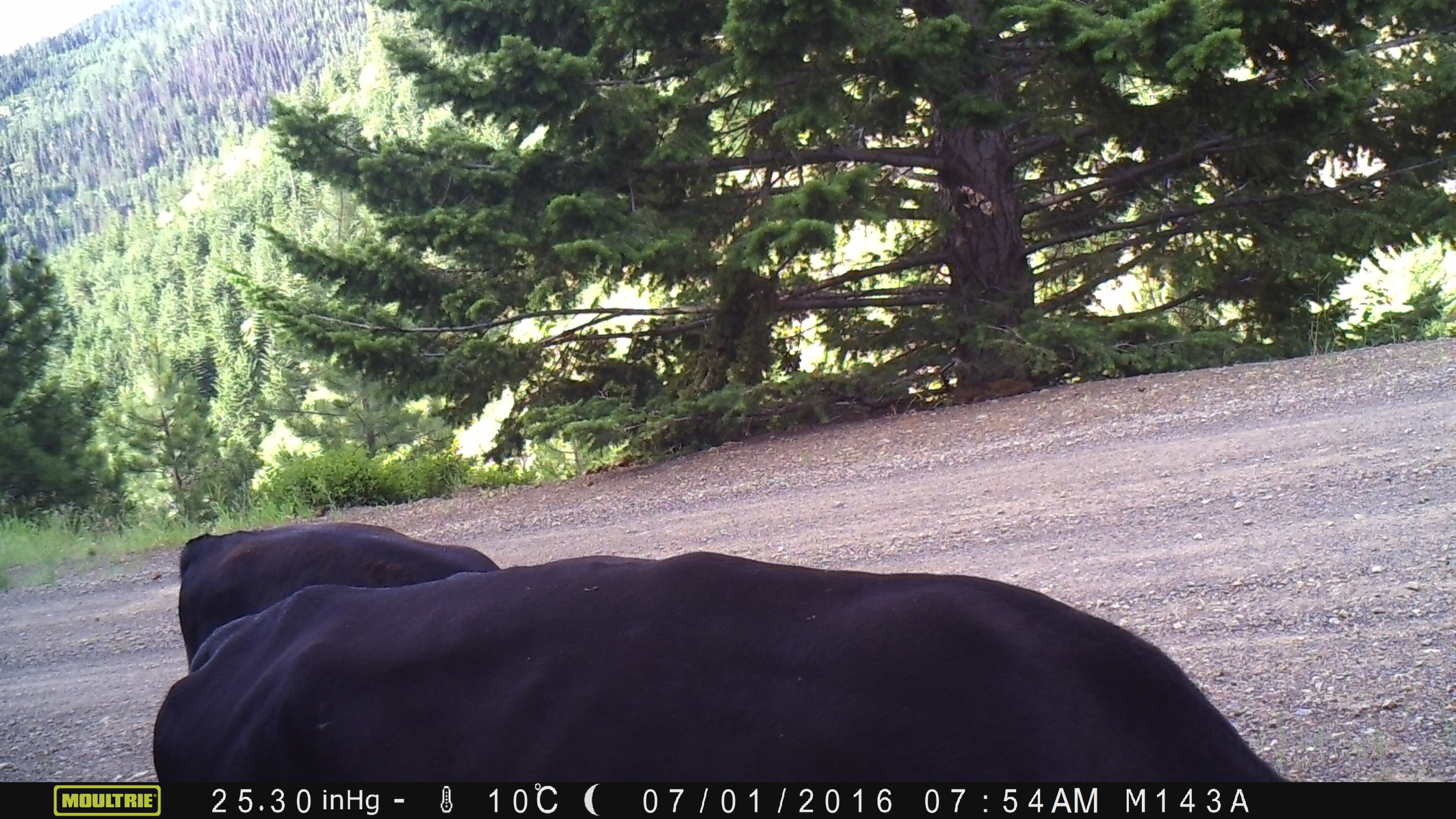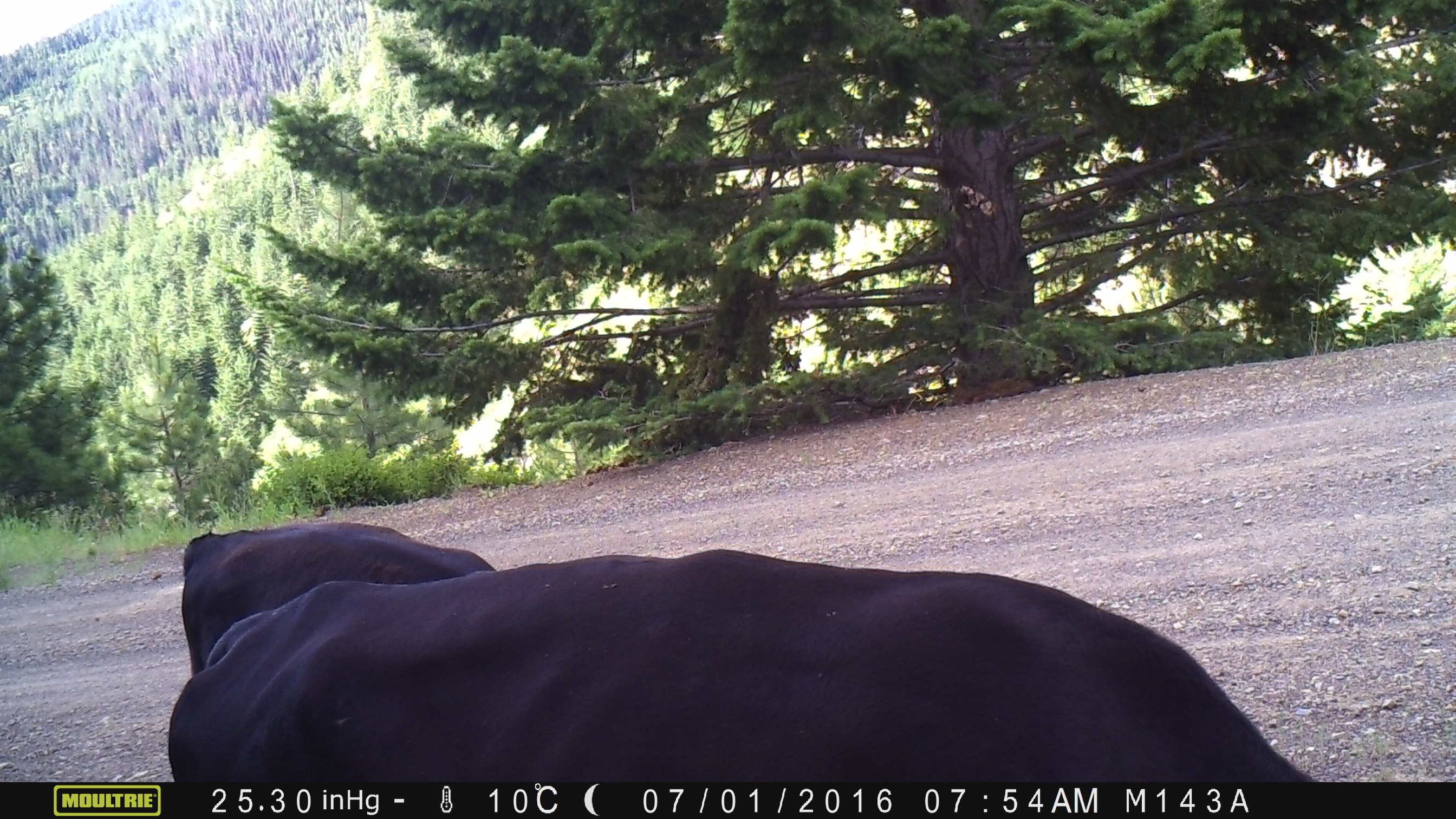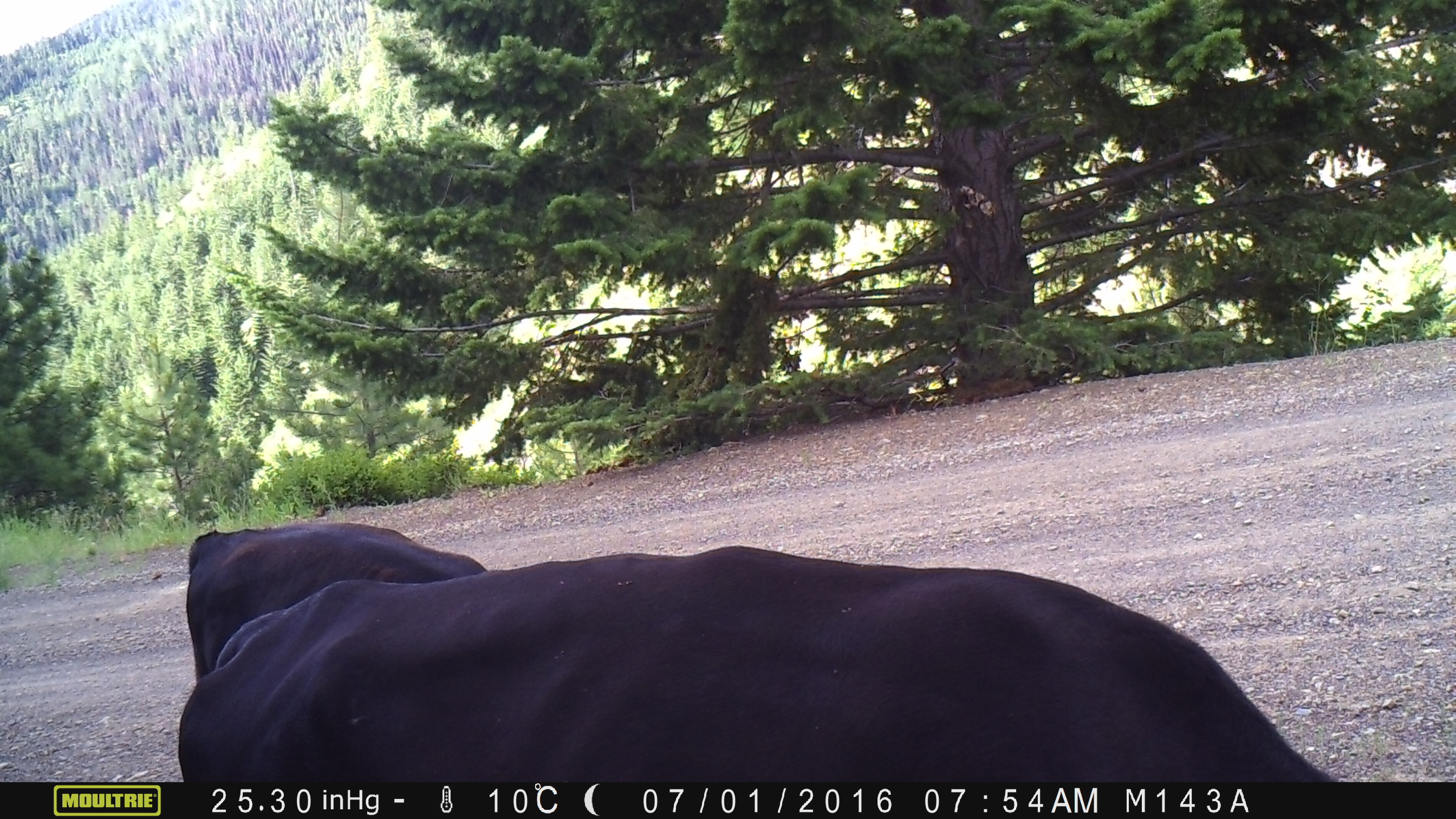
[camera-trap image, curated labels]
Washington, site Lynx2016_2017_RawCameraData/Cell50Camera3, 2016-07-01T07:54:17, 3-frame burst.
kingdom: Animalia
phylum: Chordata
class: Mammalia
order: Artiodactyla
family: Bovidae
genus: Bos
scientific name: Bos taurus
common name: domestic cattle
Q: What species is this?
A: Domestic cattle (Bos taurus).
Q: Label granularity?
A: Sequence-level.